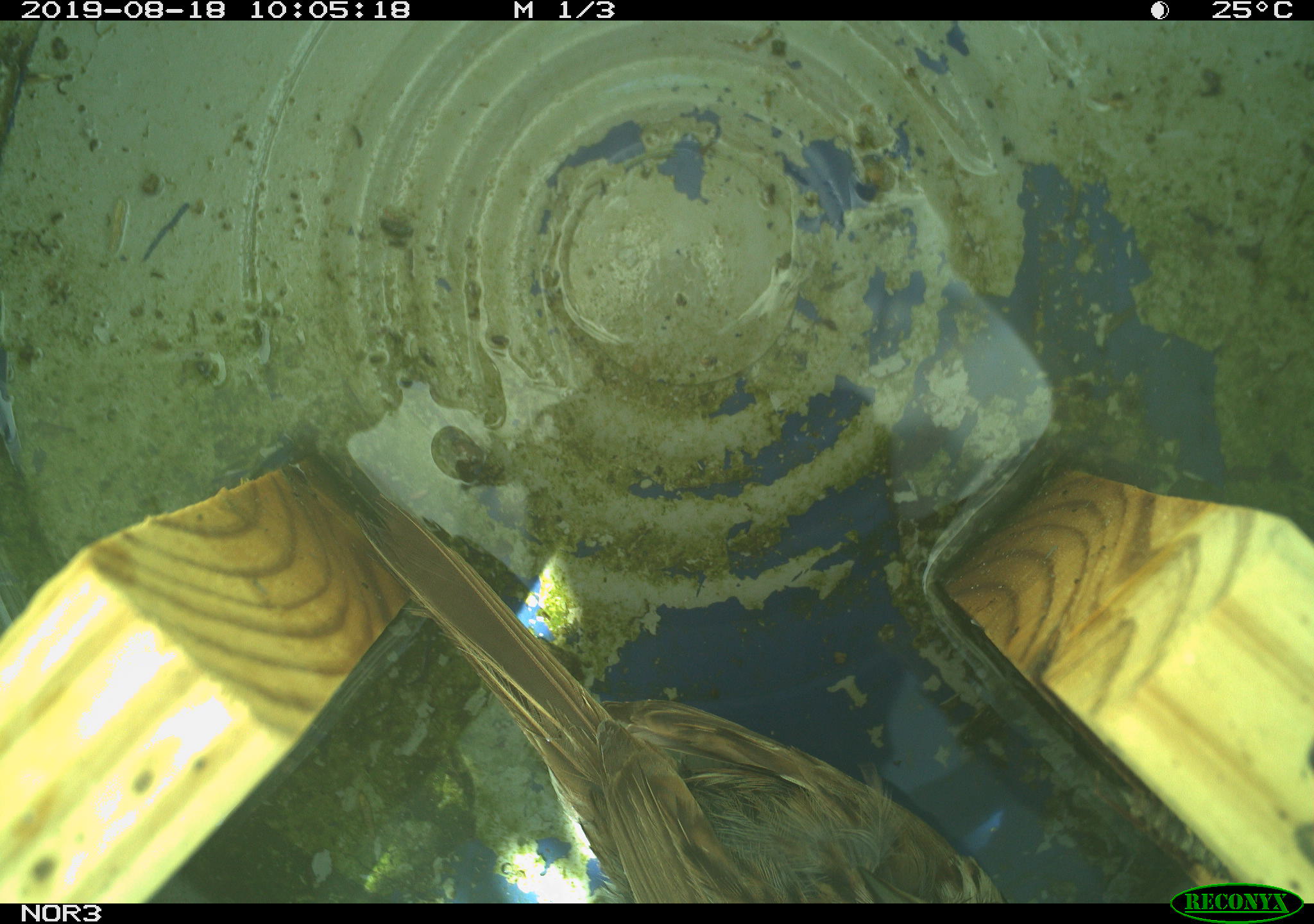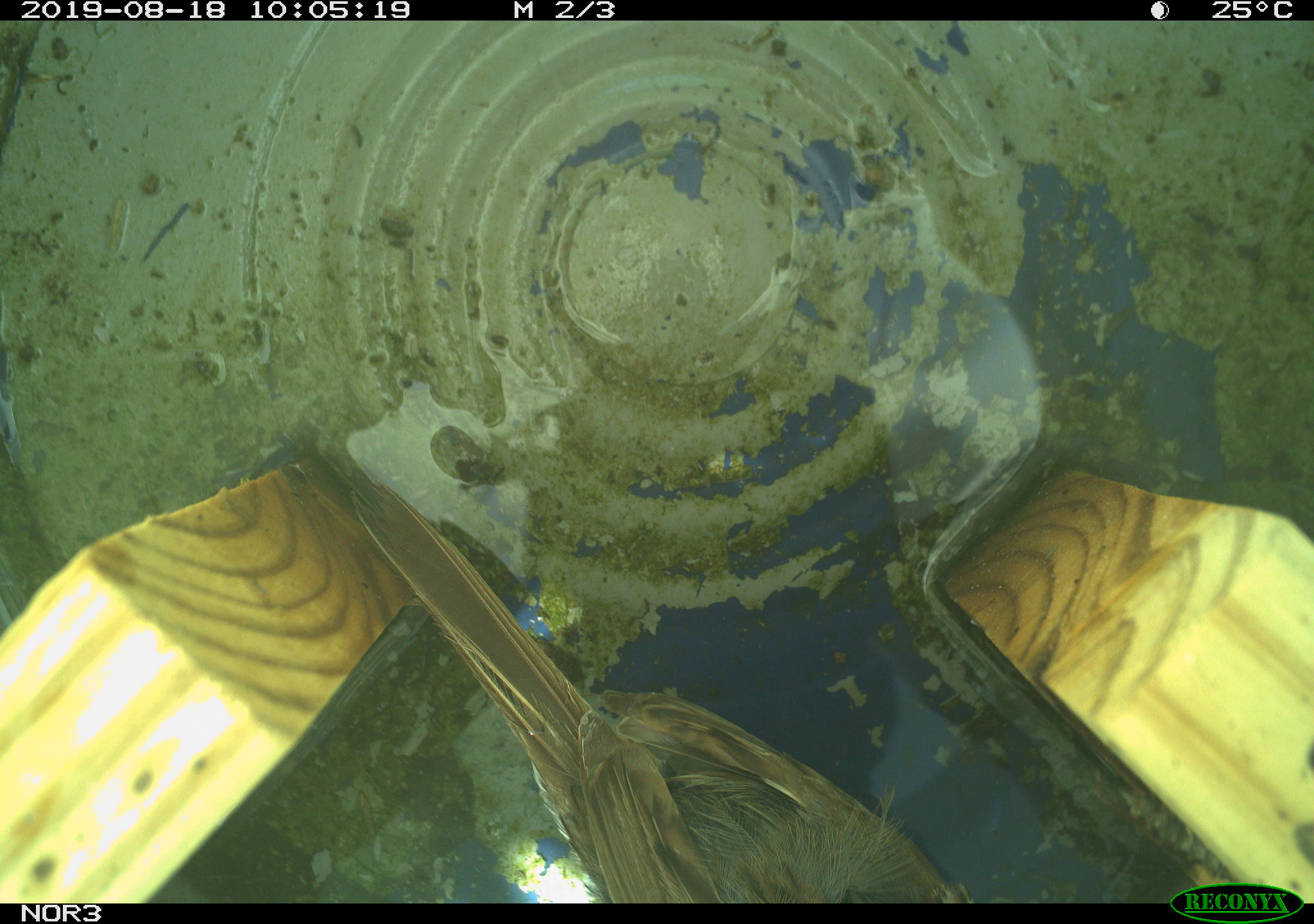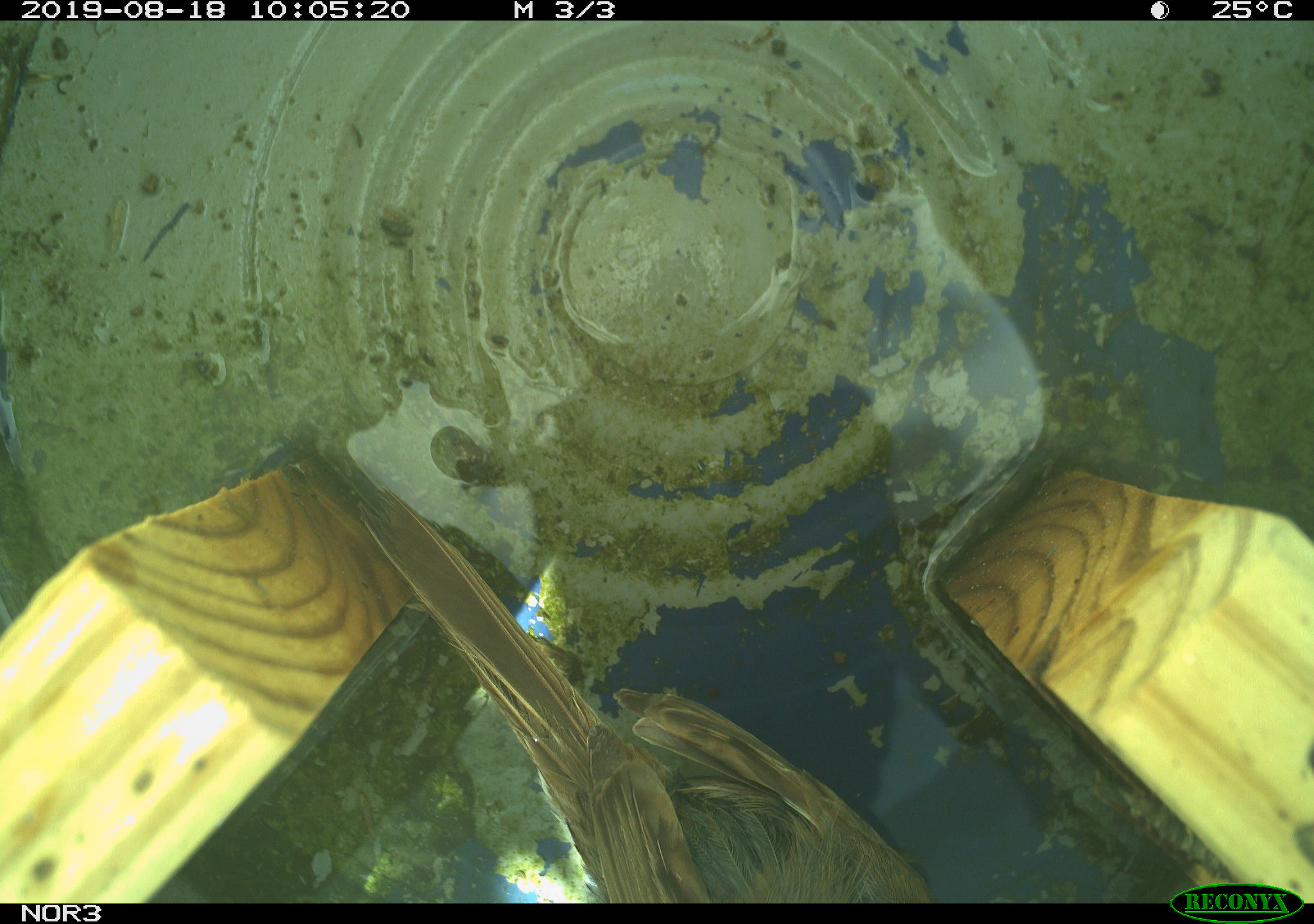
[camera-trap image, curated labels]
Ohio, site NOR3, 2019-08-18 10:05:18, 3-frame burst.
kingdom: Animalia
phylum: Chordata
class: Aves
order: Passeriformes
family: Passerellidae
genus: Melospiza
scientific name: Melospiza melodia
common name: song sparrow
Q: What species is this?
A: Song sparrow (Melospiza melodia).